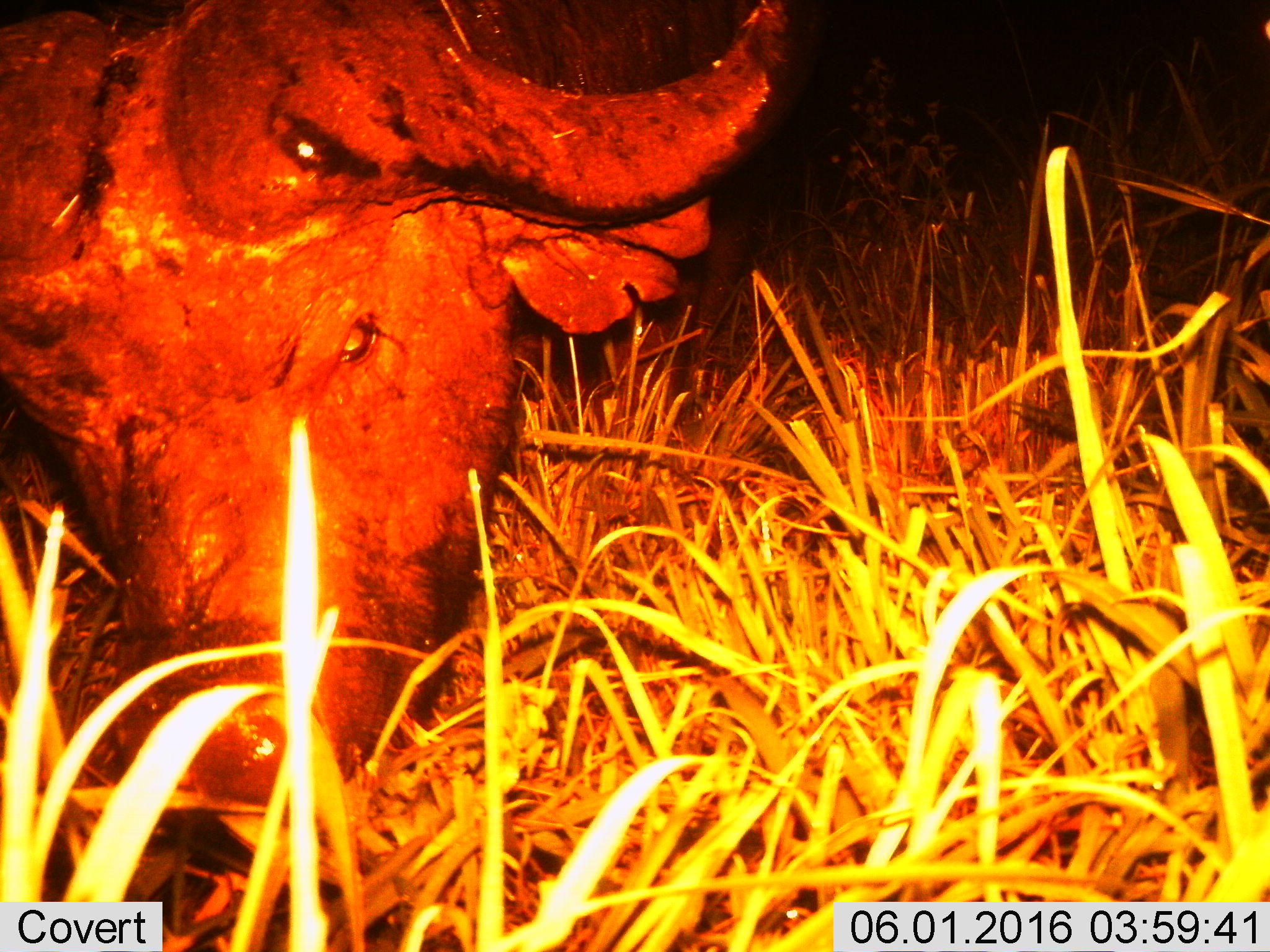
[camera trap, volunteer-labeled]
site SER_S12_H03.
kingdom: Animalia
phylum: Chordata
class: Mammalia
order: Artiodactyla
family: Bovidae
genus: Syncerus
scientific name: Syncerus caffer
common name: african buffalo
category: buffalo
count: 1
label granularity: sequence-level